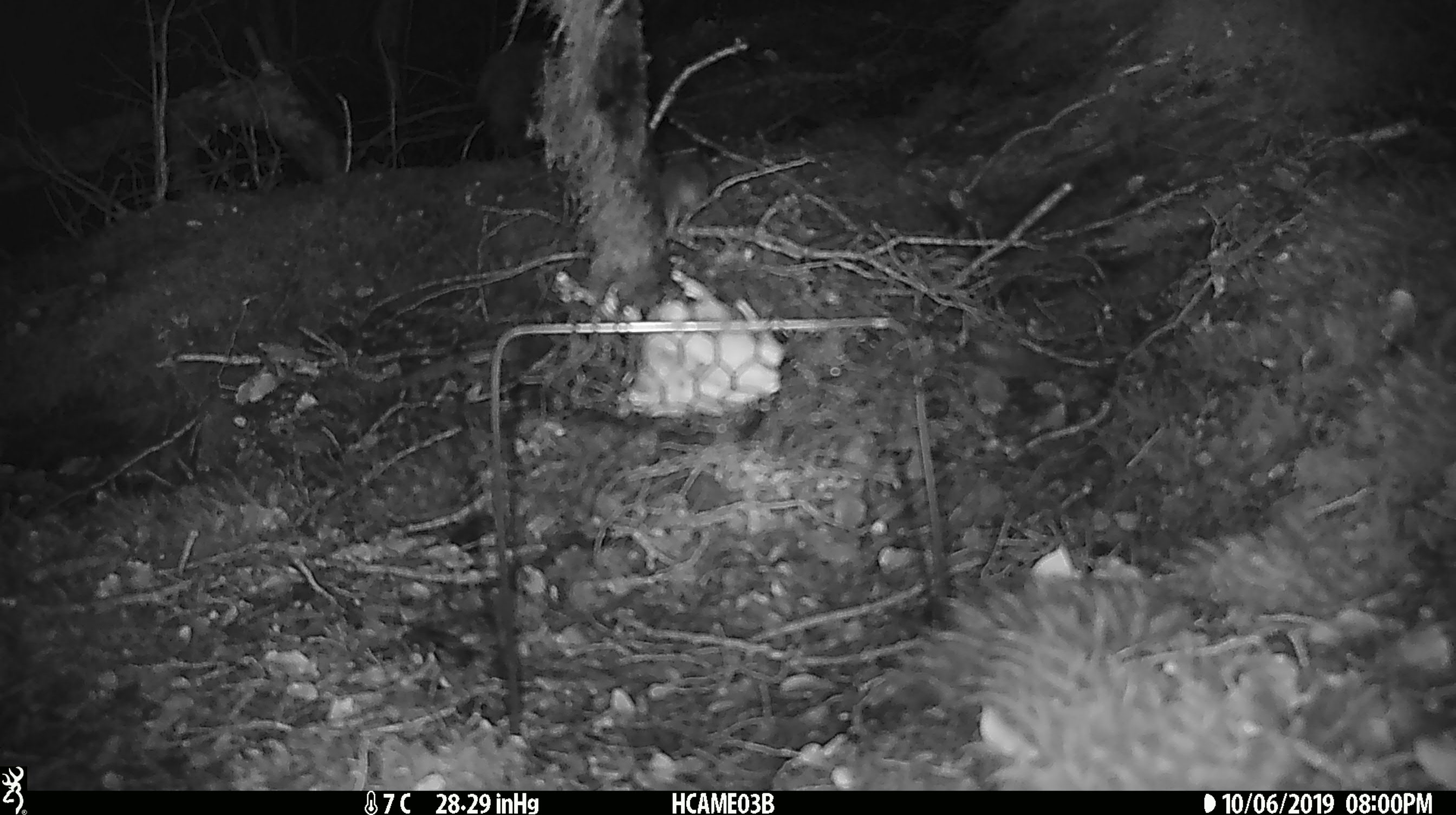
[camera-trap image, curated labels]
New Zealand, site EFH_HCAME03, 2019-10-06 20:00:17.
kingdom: Animalia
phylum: Chordata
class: Mammalia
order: Rodentia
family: Muridae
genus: Mus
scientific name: Mus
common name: mouse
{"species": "mouse (Mus)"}